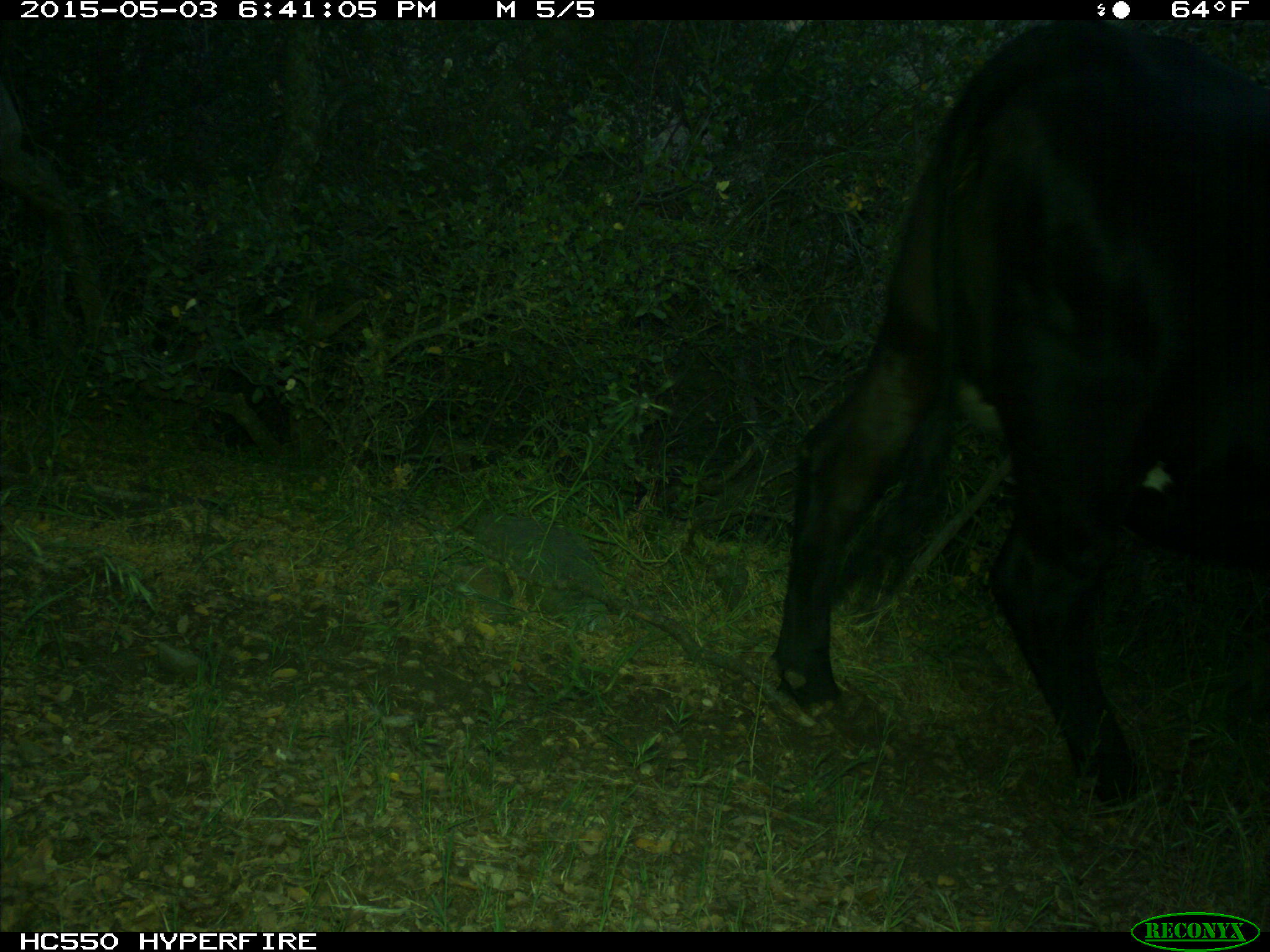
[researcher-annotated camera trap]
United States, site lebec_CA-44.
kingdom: Animalia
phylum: Chordata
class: Mammalia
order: Artiodactyla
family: Bovidae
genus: Bos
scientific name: Bos taurus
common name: domestic cow